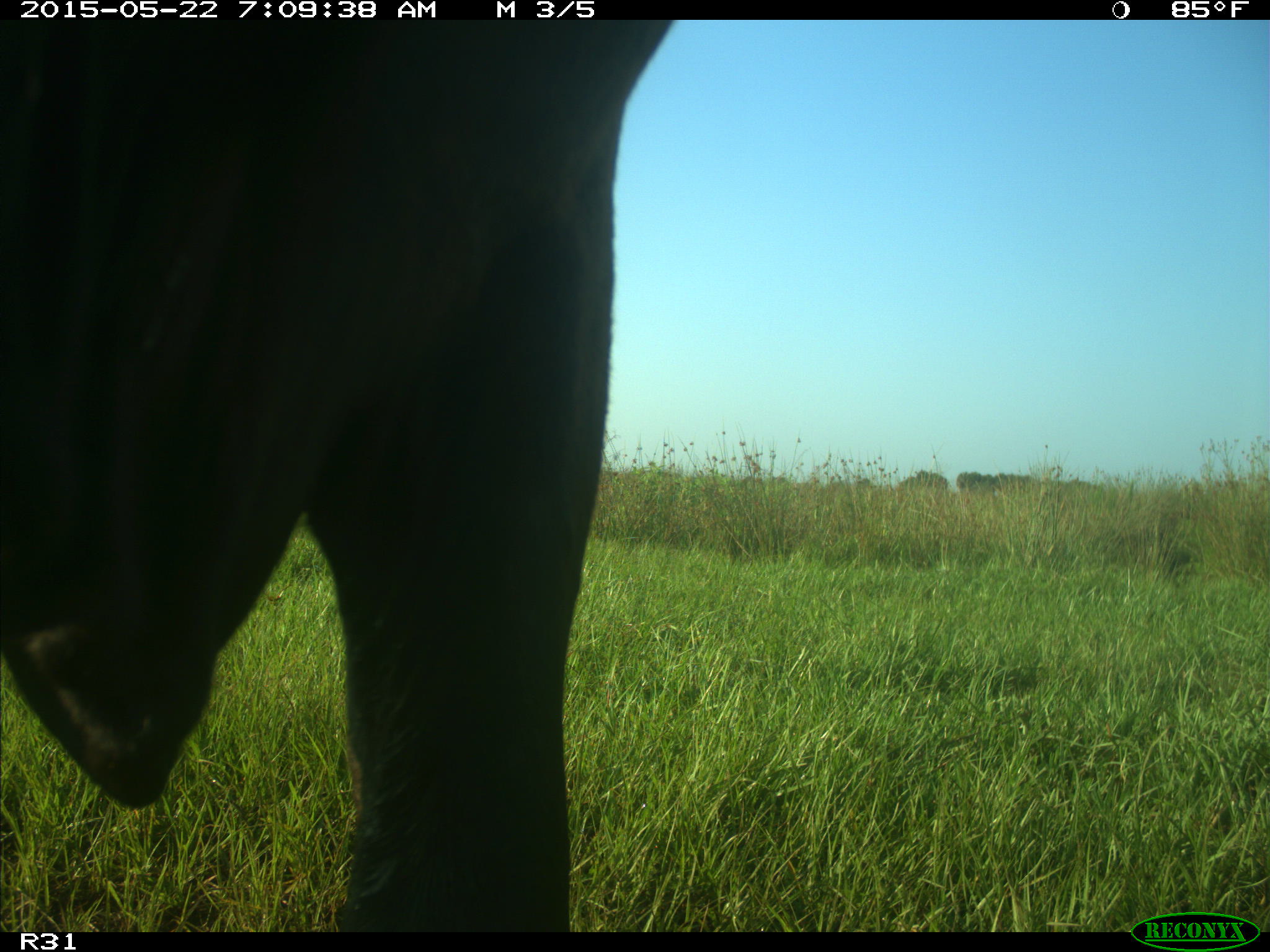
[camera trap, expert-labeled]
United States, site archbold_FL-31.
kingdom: Animalia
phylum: Chordata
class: Mammalia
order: Artiodactyla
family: Bovidae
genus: Bos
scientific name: Bos taurus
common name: domestic cow